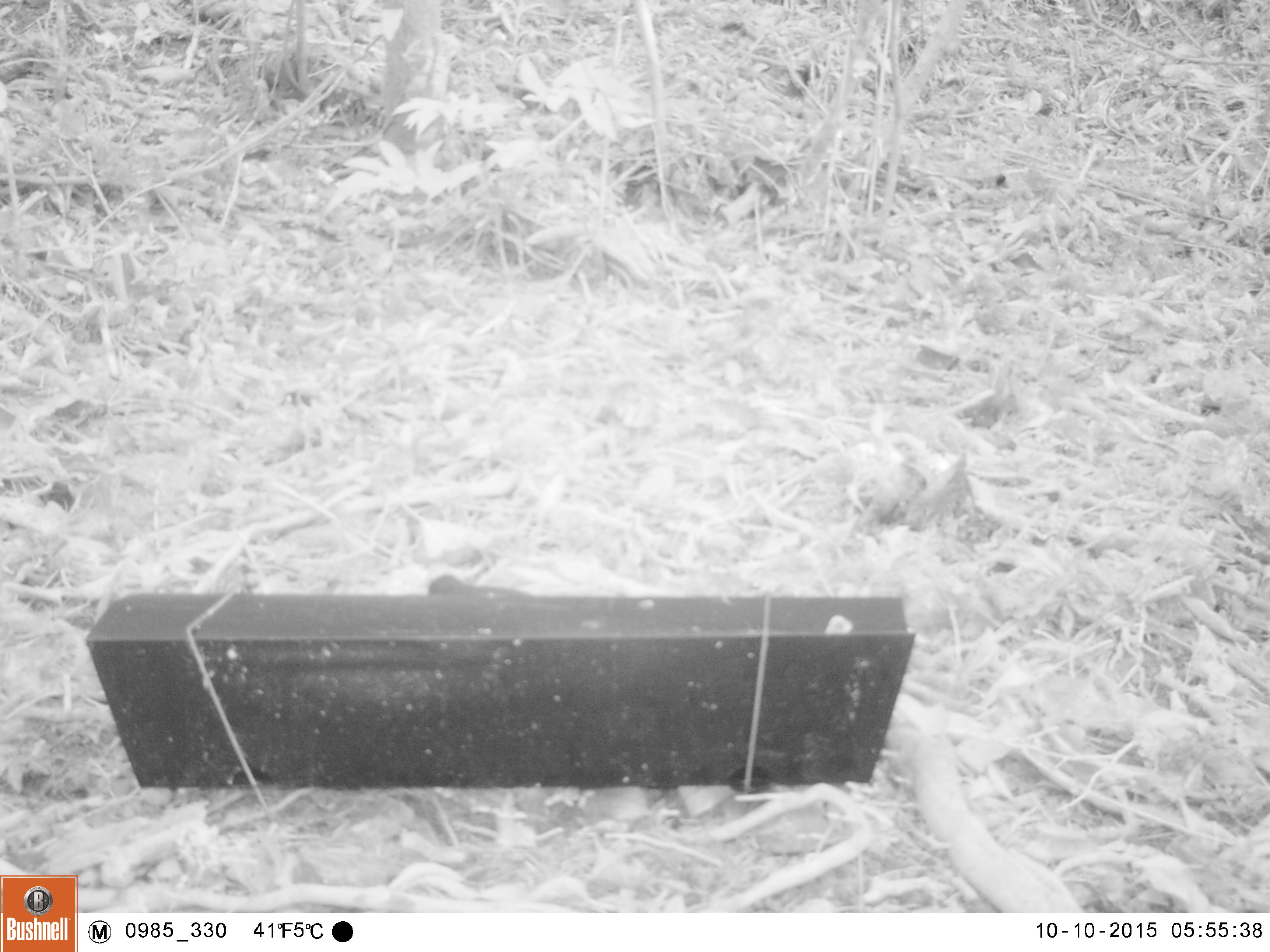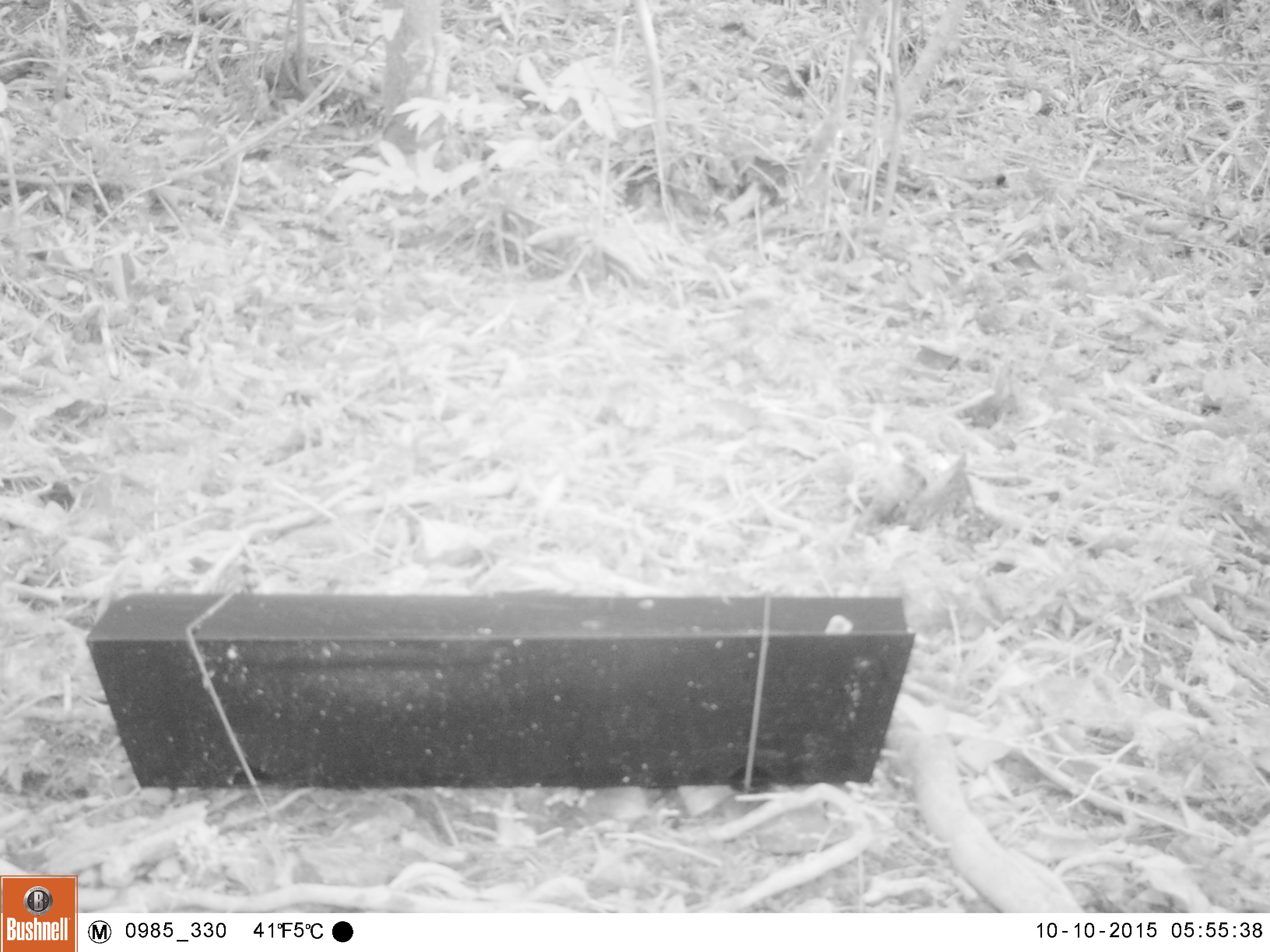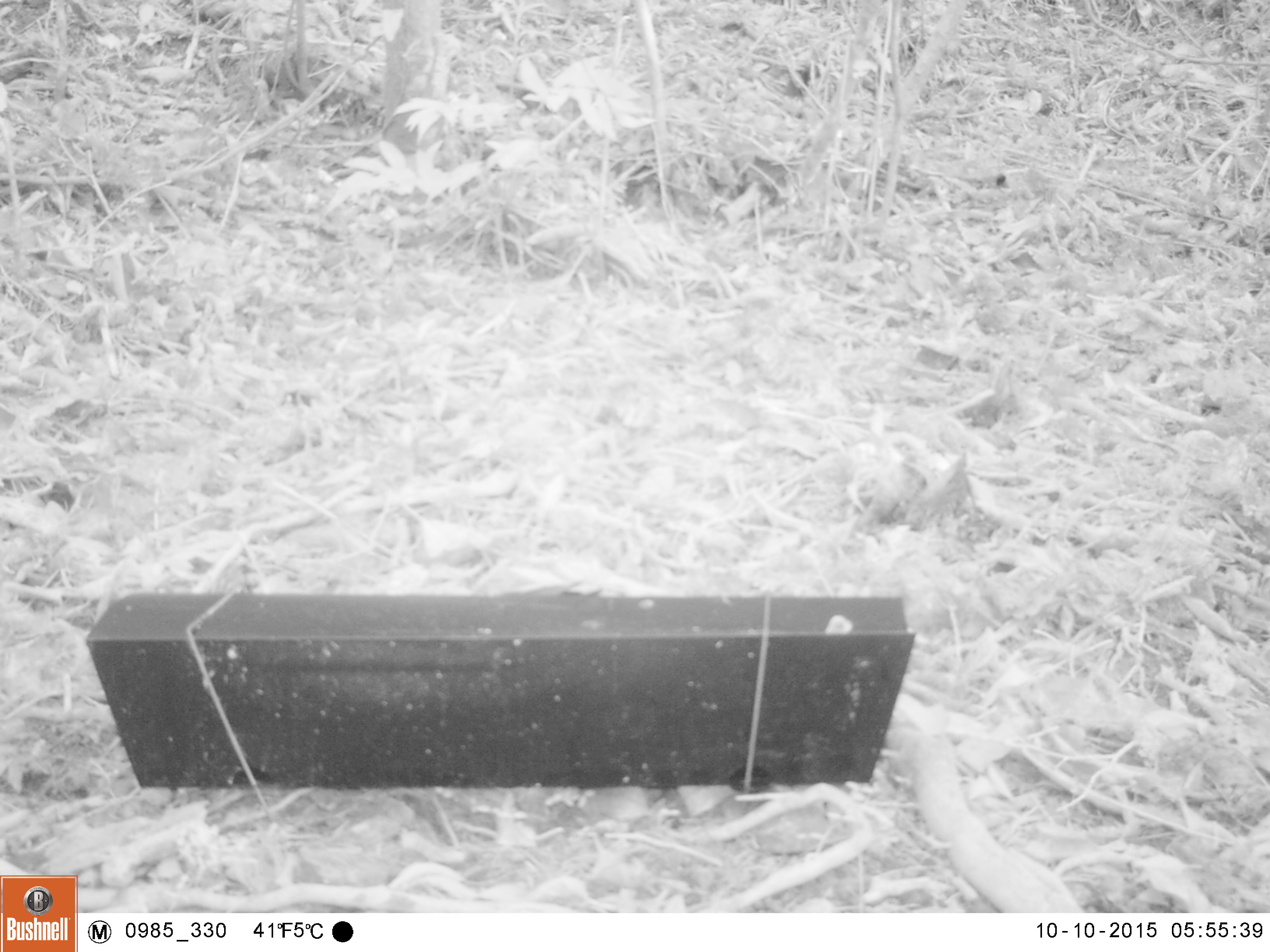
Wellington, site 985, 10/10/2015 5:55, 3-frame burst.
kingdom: Animalia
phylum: Chordata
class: Aves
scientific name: Aves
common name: bird